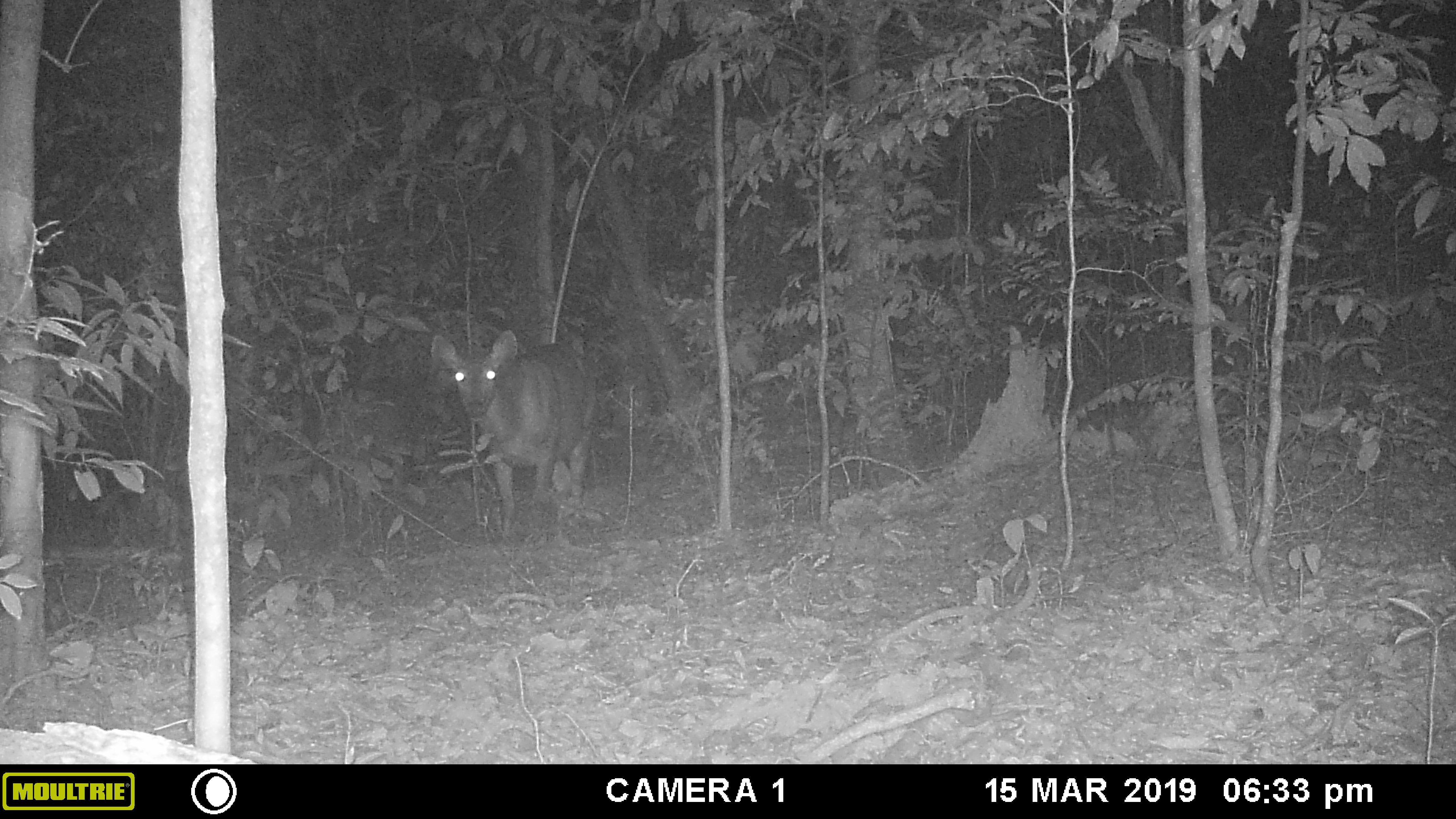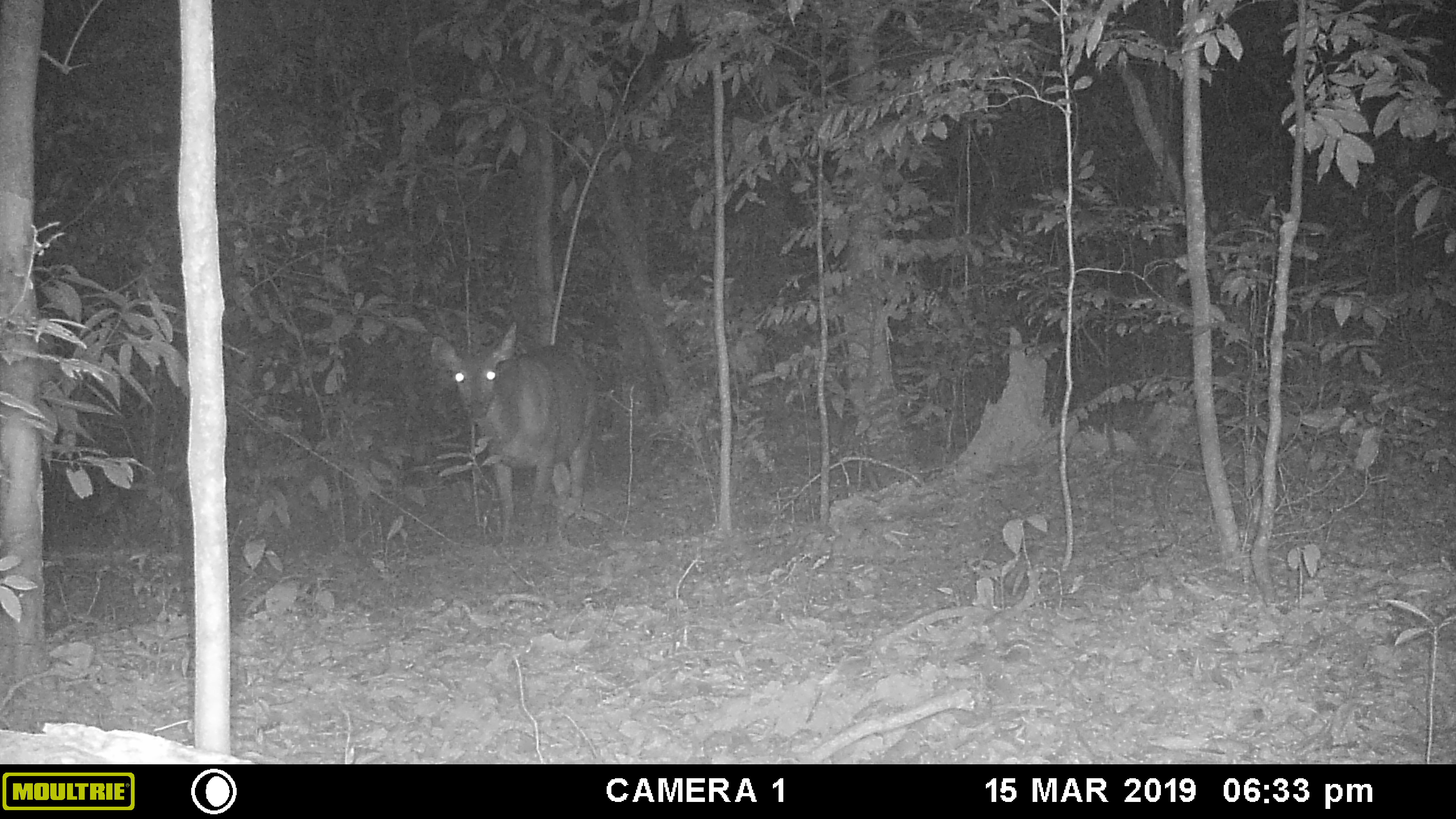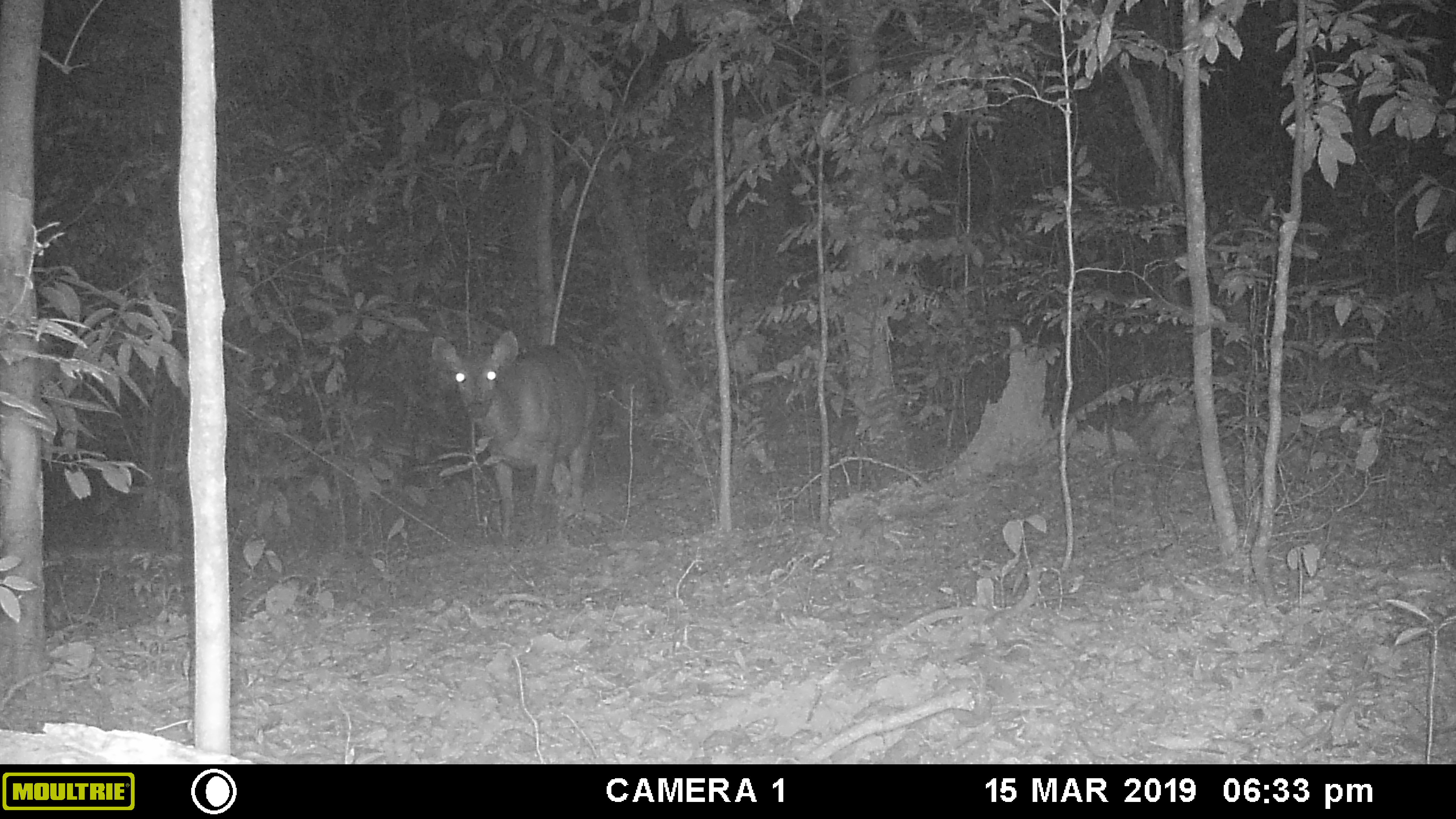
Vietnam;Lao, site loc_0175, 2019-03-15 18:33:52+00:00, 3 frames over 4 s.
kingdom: Animalia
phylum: Chordata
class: Mammalia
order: Artiodactyla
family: Cervidae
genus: Rusa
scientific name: Rusa unicolor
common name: sambar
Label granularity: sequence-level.